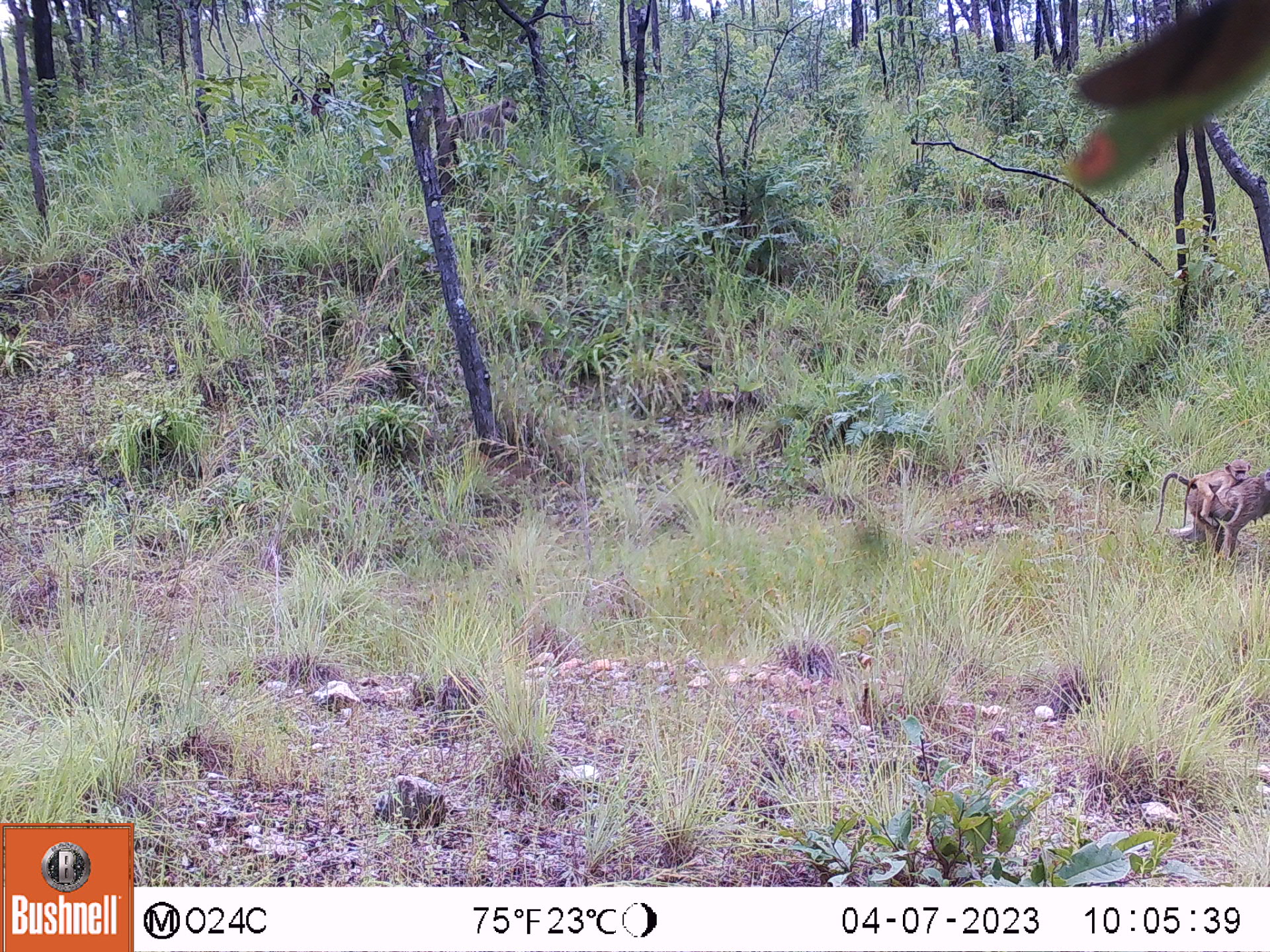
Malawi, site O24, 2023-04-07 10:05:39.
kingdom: Animalia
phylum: Chordata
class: Mammalia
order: Primates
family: Cercopithecidae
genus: Papio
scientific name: Papio cynocephalus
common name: yellow baboon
Yellow baboon (Papio cynocephalus), count 3.